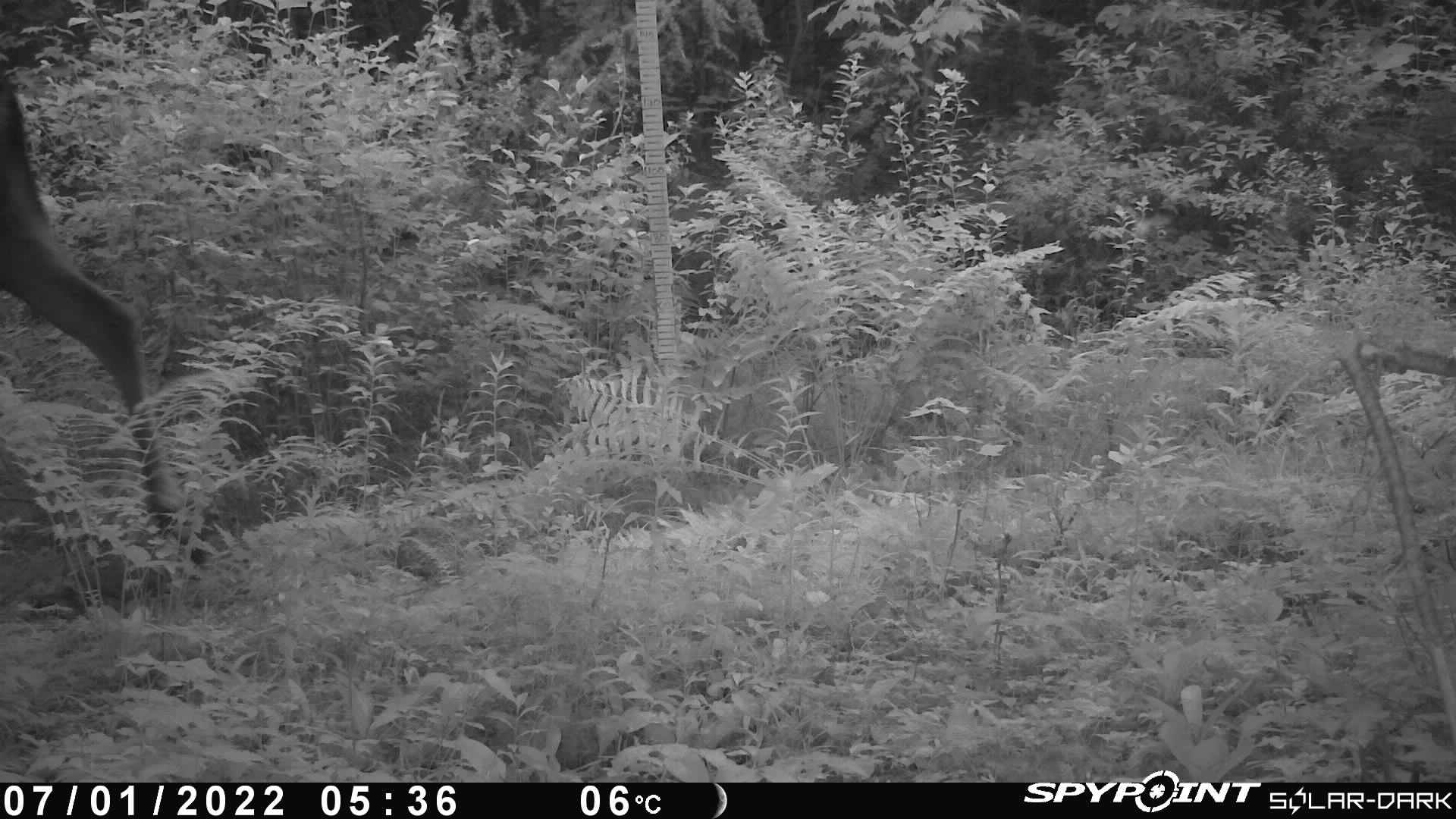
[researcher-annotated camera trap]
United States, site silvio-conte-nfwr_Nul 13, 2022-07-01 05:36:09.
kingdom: Animalia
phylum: Chordata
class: Mammalia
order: Artiodactyla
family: Cervidae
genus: Alces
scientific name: Alces alces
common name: moose